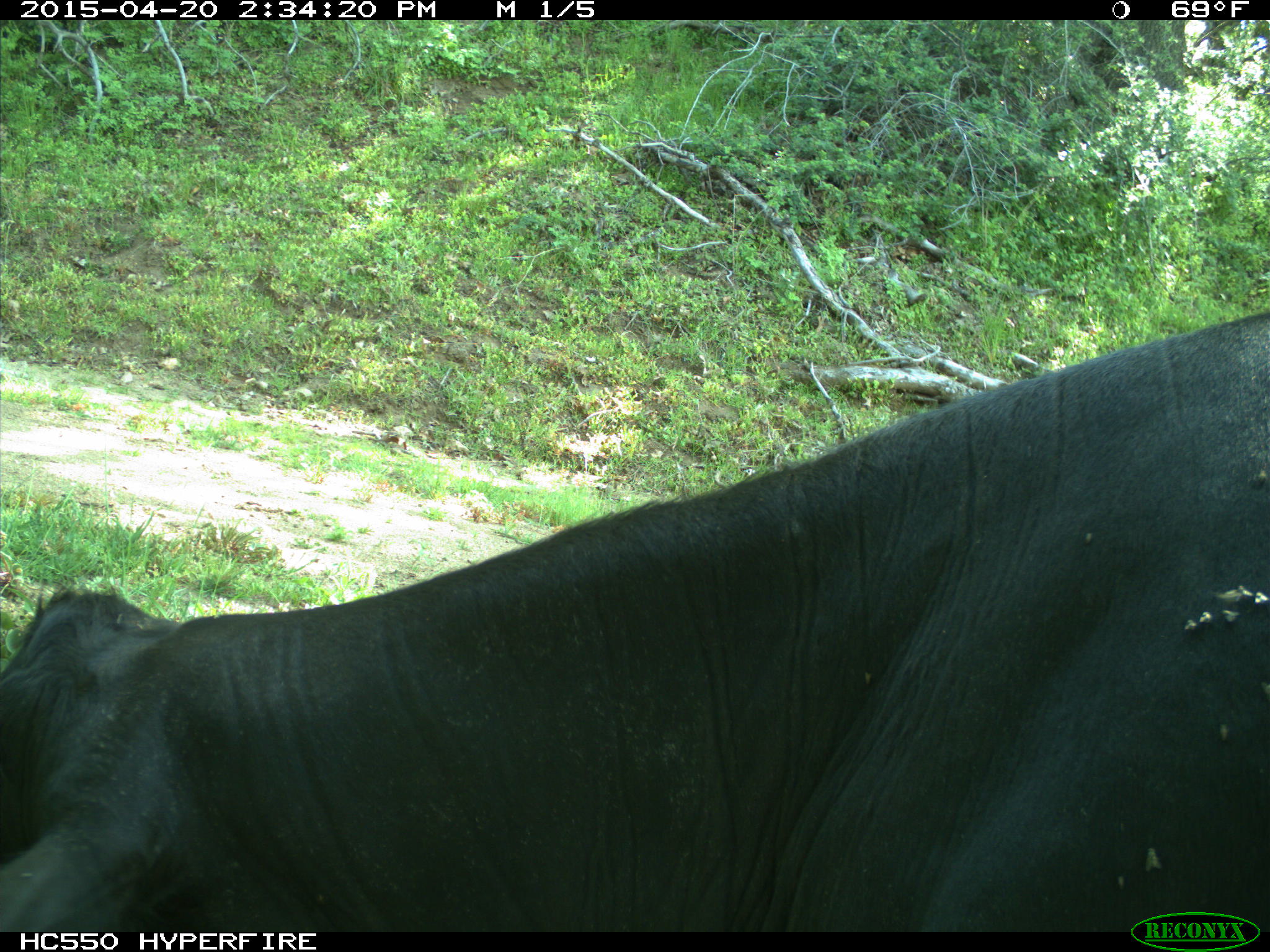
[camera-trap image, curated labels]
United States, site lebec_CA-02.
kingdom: Animalia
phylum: Chordata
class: Mammalia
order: Artiodactyla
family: Bovidae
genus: Bos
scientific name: Bos taurus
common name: domestic cow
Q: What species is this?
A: Bos taurus (domestic cow).